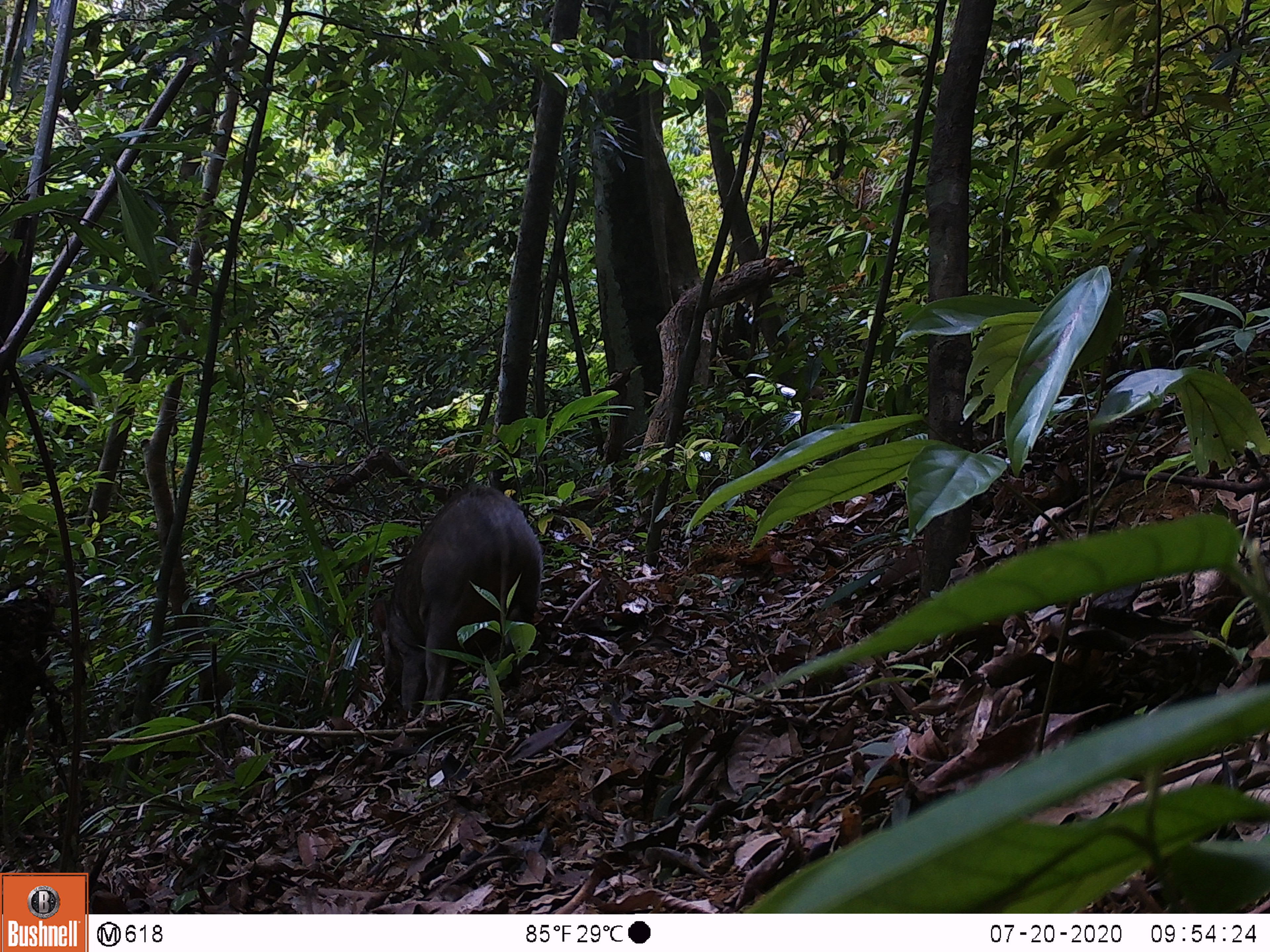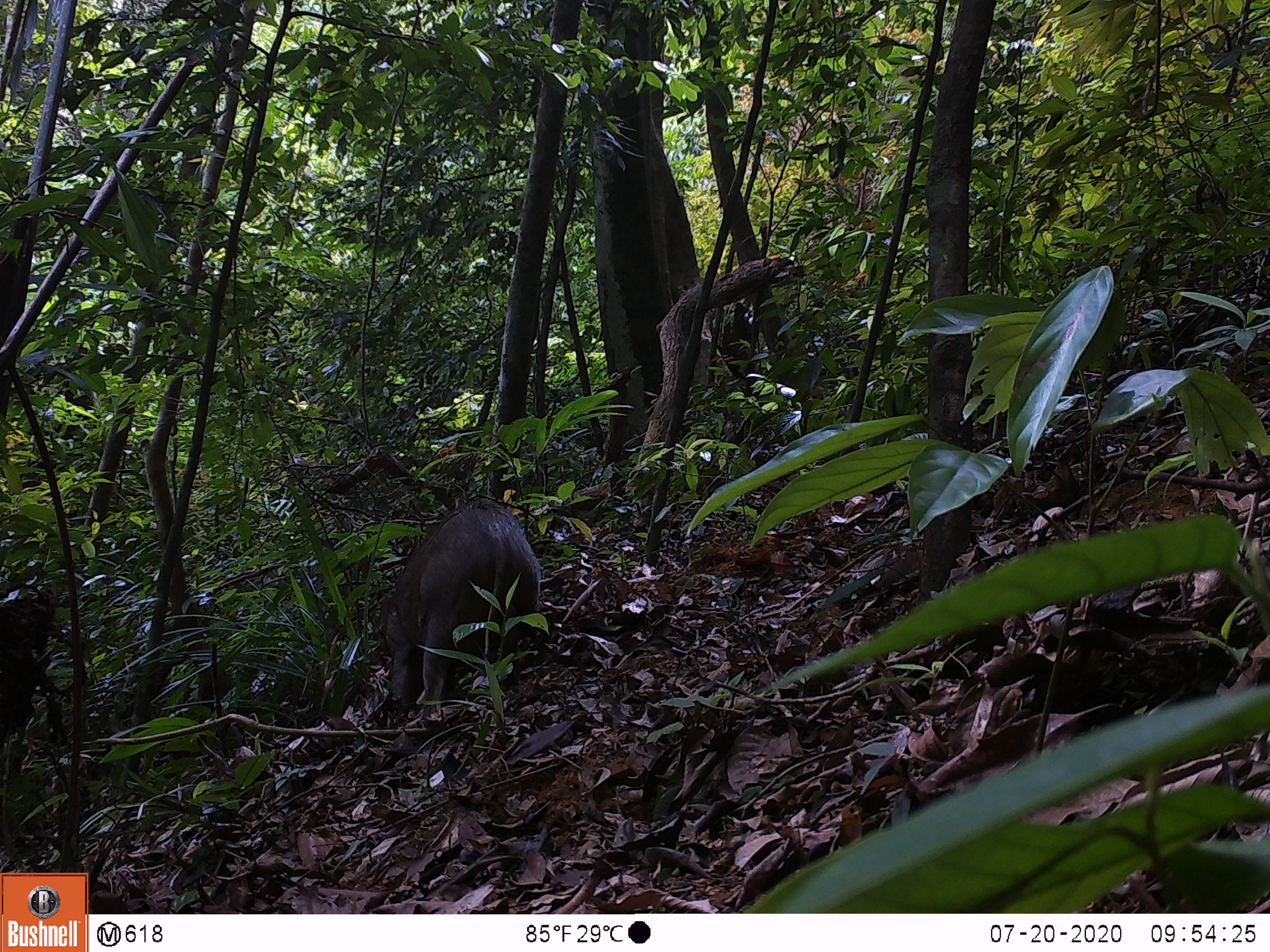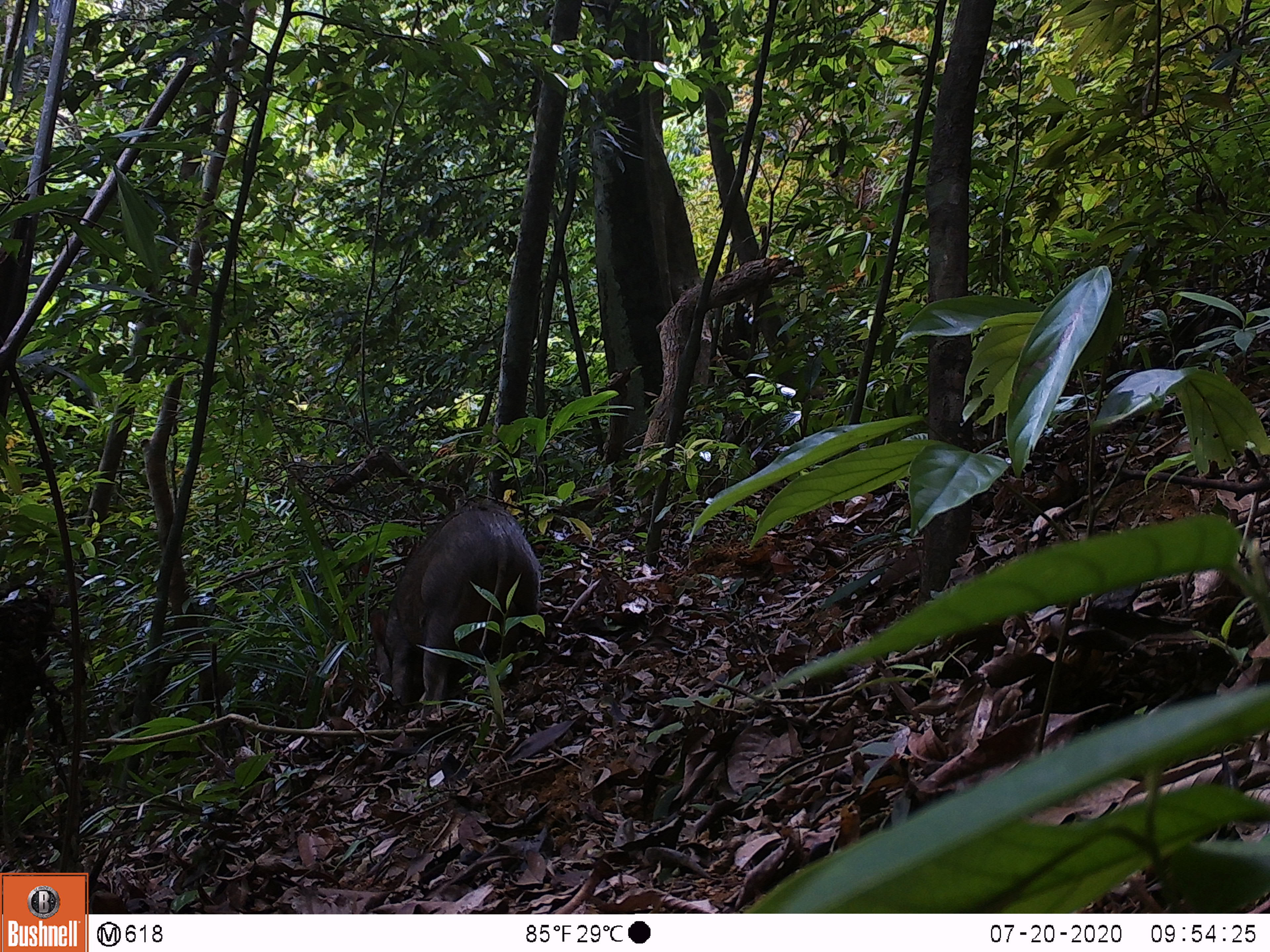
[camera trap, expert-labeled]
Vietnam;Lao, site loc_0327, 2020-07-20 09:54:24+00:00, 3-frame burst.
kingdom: Animalia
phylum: Chordata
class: Mammalia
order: Artiodactyla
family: Suidae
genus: Sus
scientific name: Sus scrofa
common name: eurasian wild pig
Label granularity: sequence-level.